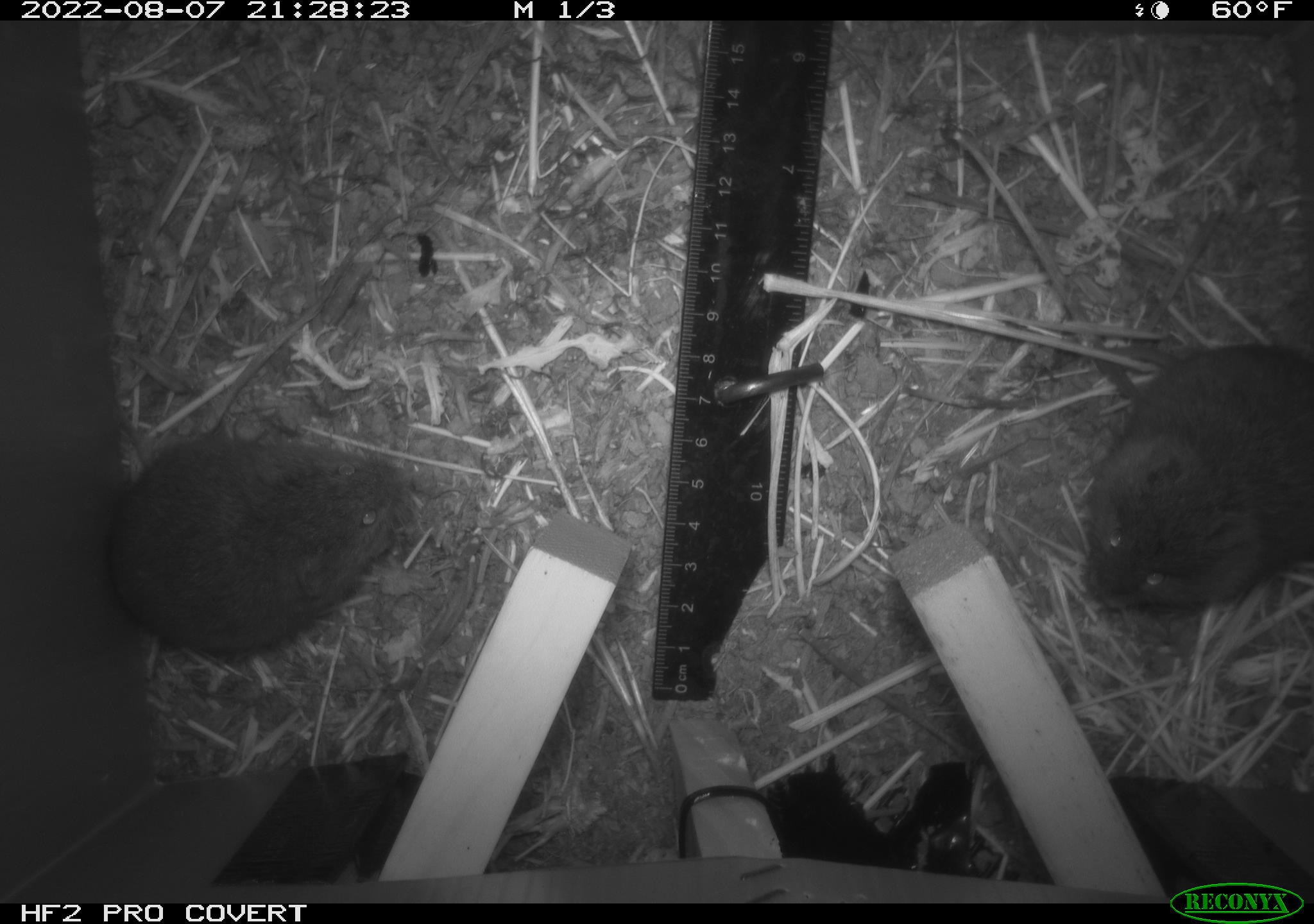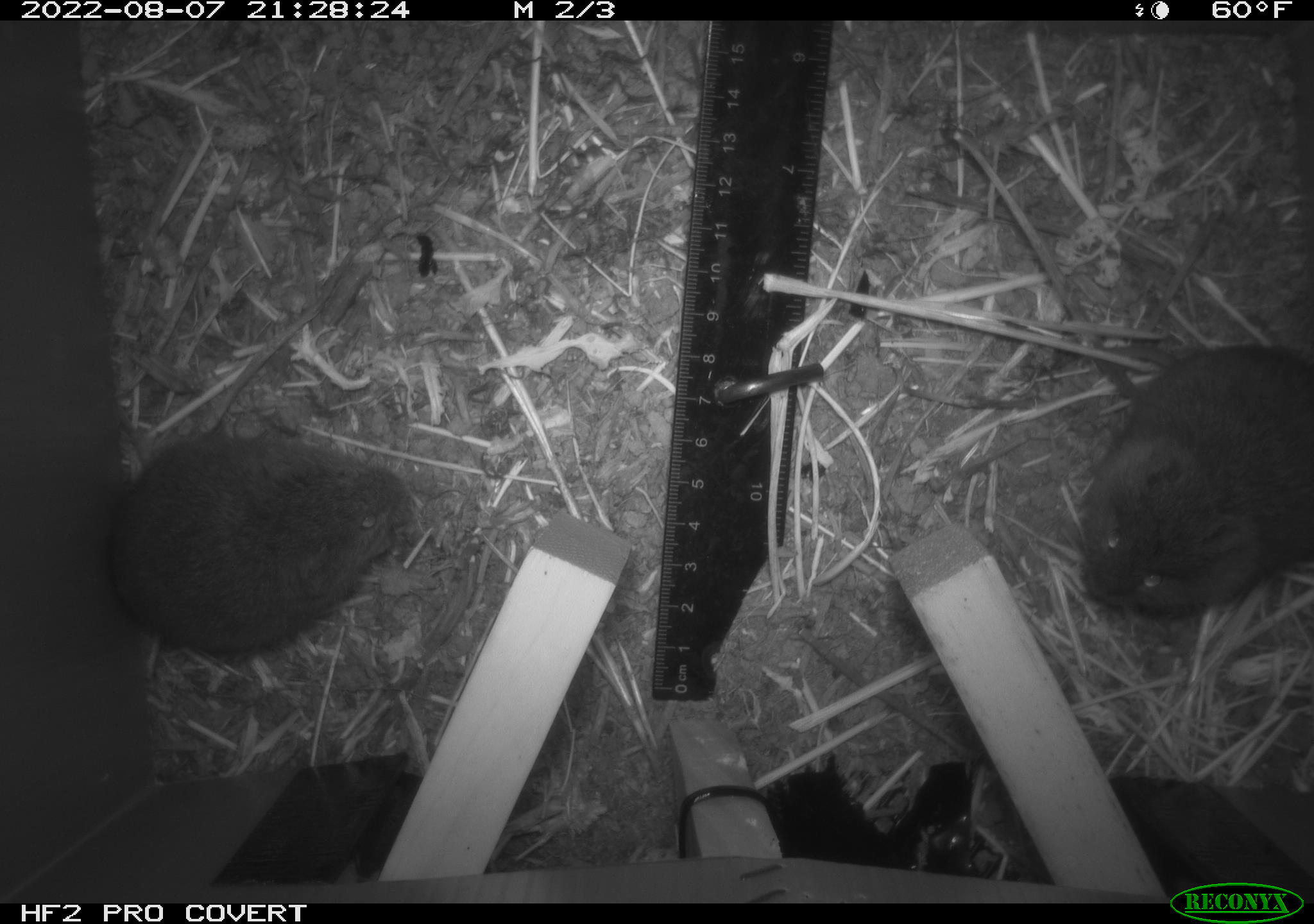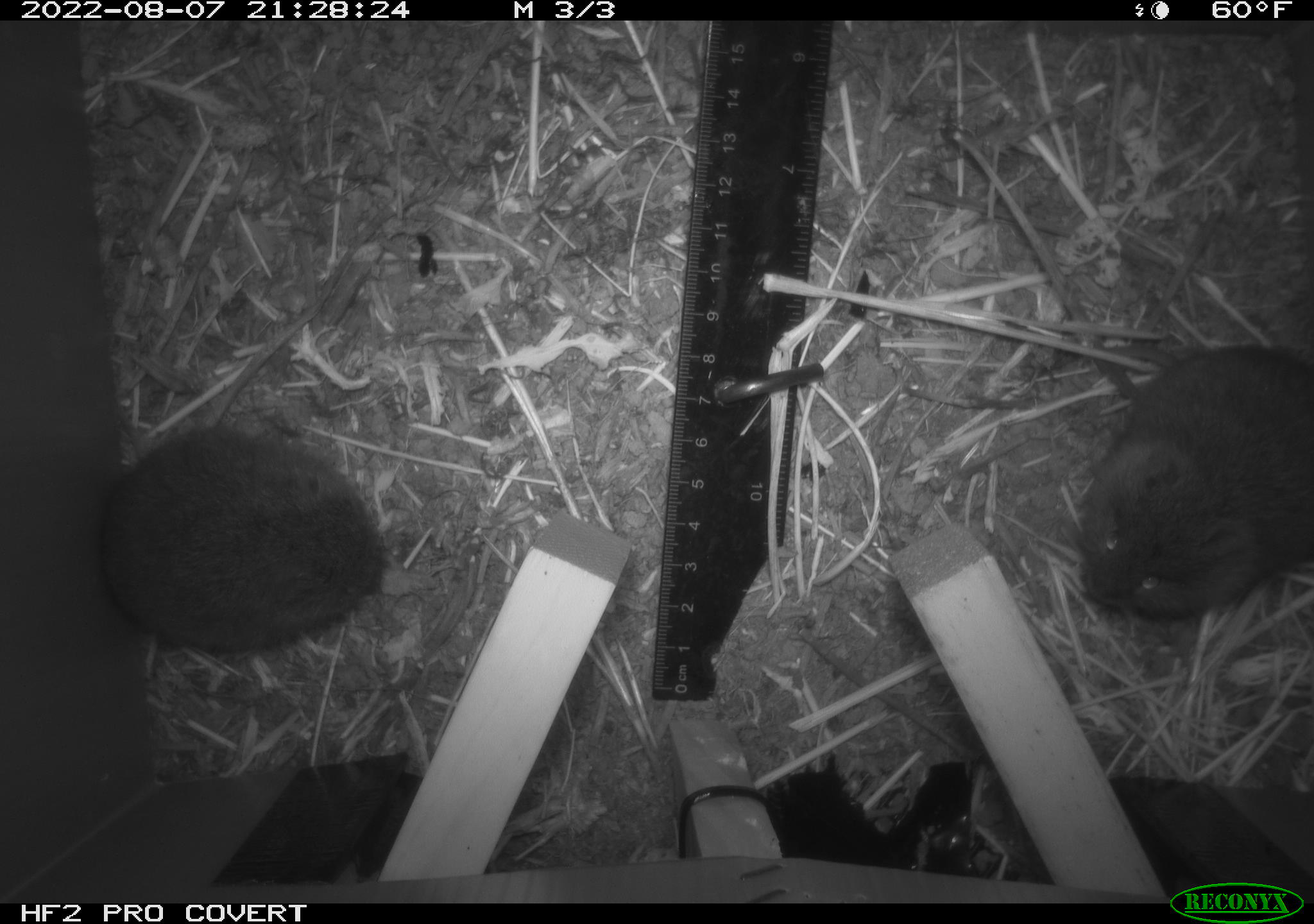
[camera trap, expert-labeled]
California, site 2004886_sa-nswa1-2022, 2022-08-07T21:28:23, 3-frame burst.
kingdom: Animalia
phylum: Chordata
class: Mammalia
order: Rodentia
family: Cricetidae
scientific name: Cricetidae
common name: hamsters, voles, lemmings, and allies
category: cricetidae family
Cricetidae family (hamsters, voles, lemmings, and allies) (Cricetidae).